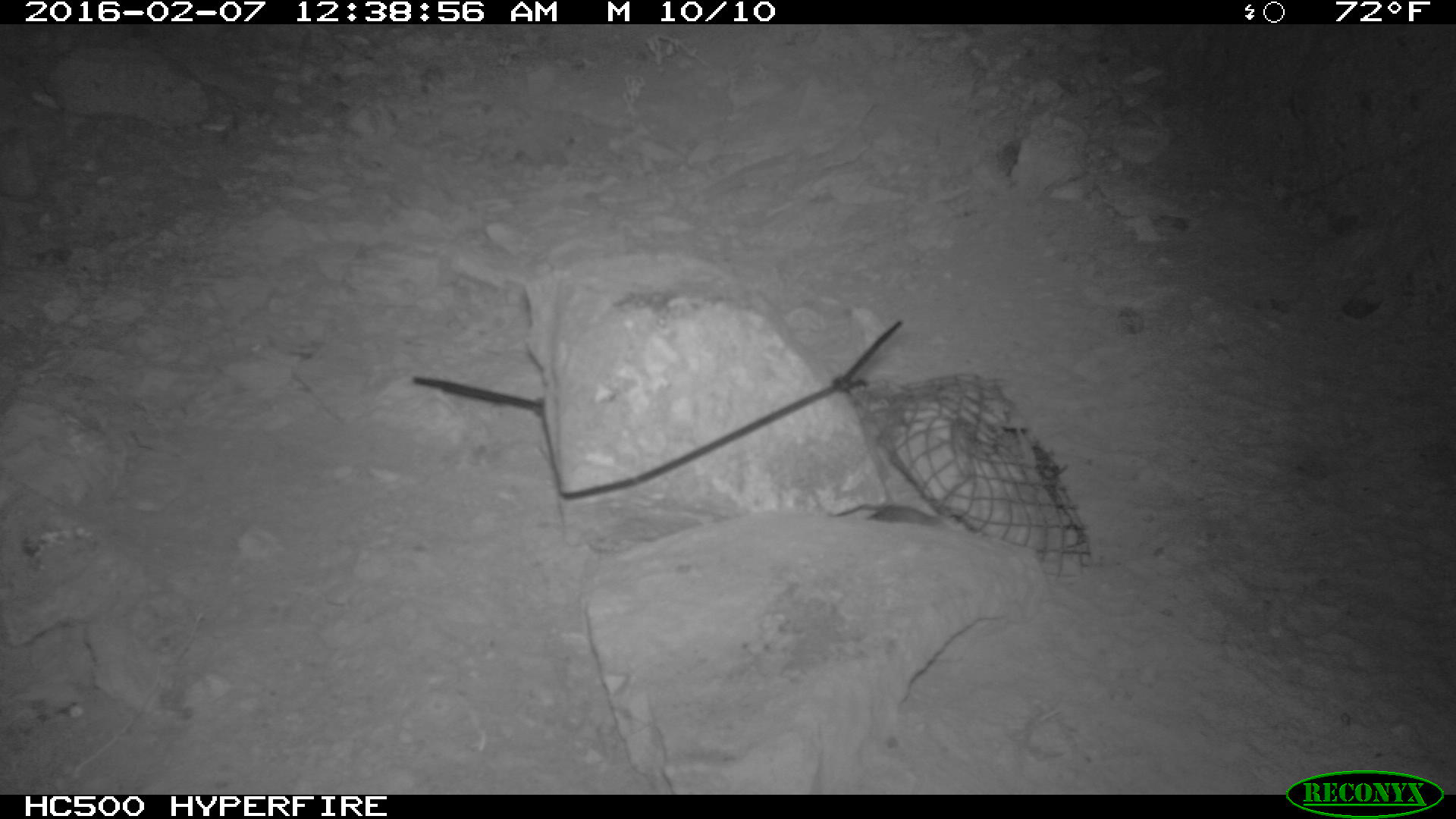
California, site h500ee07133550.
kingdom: Animalia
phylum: Chordata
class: Mammalia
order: Rodentia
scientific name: Rodentia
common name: rodent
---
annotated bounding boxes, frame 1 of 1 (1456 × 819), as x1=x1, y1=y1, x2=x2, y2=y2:
rodent: x1=830, y1=503, x2=948, y2=526